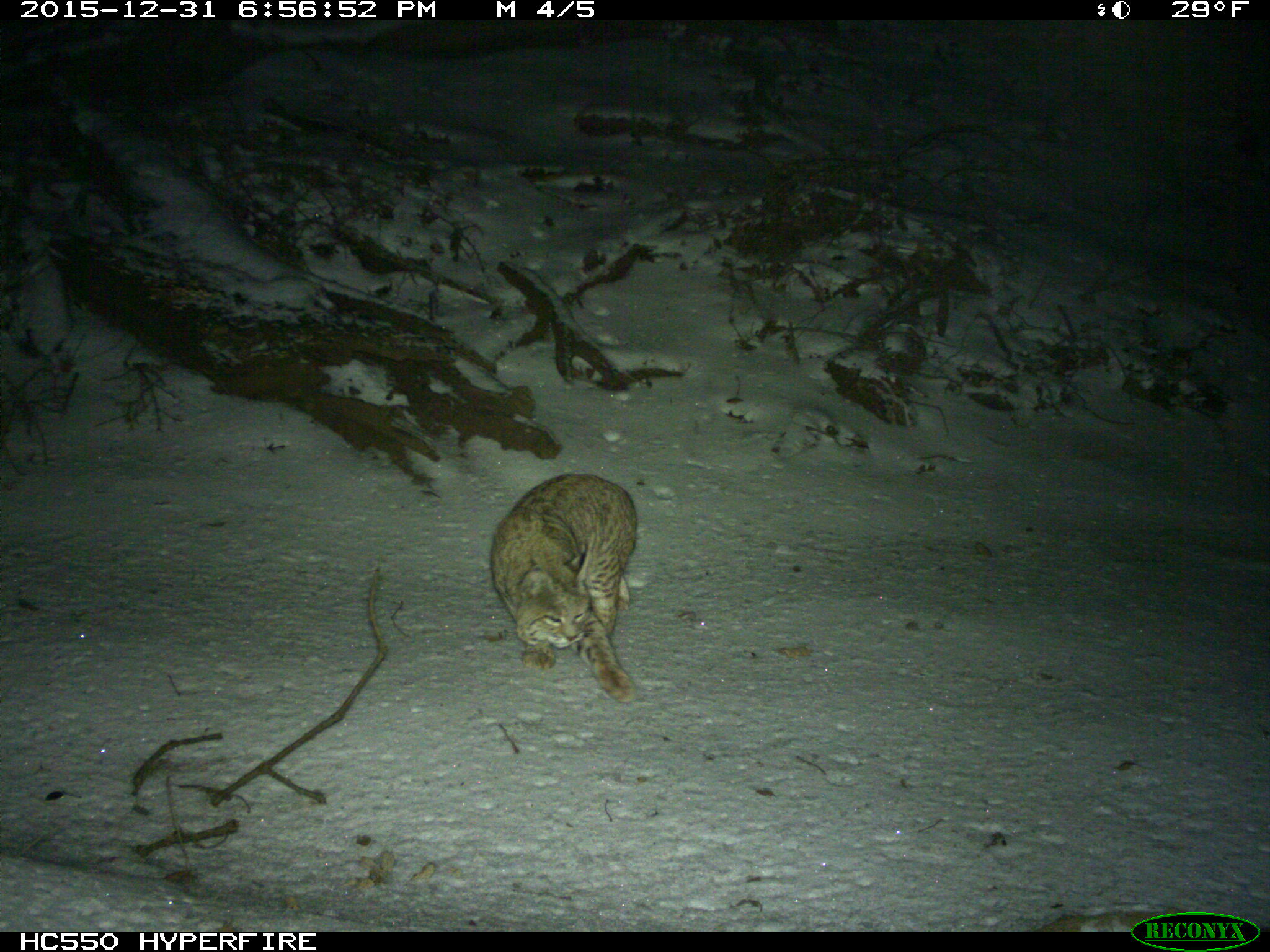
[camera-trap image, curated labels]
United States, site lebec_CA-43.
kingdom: Animalia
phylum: Chordata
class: Mammalia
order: Carnivora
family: Felidae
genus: Lynx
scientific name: Lynx rufus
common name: bobcat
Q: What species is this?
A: Lynx rufus (bobcat).